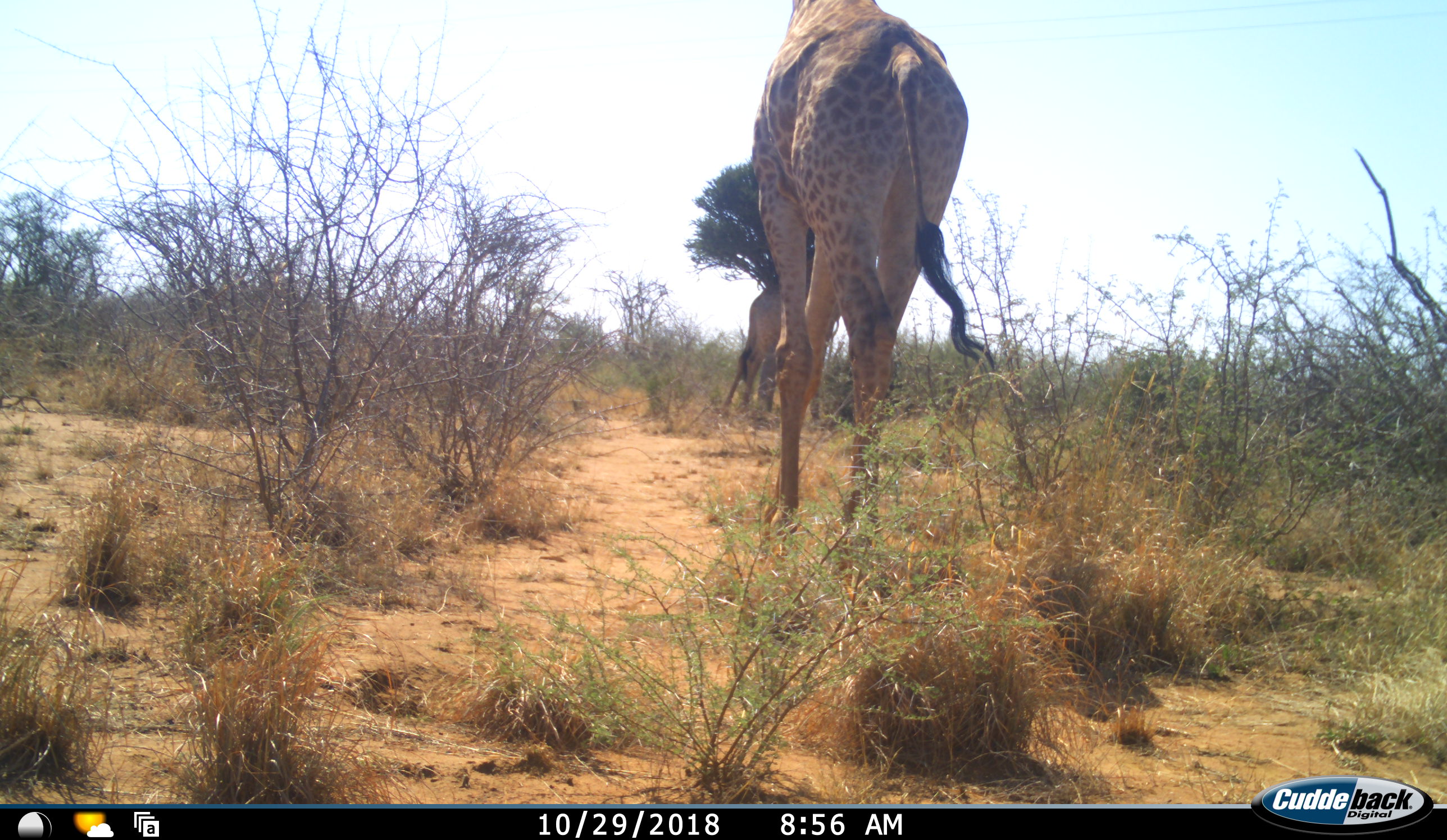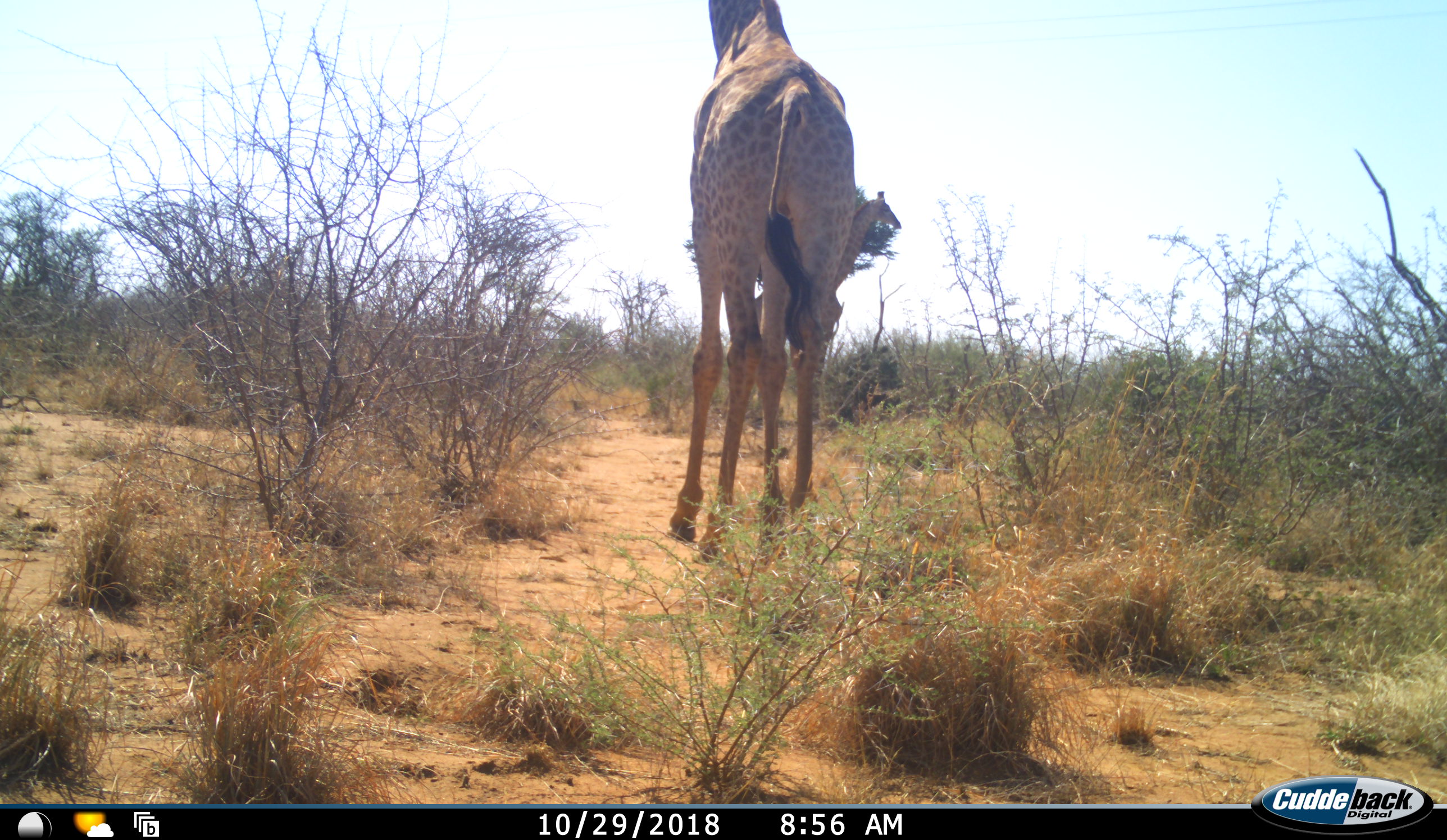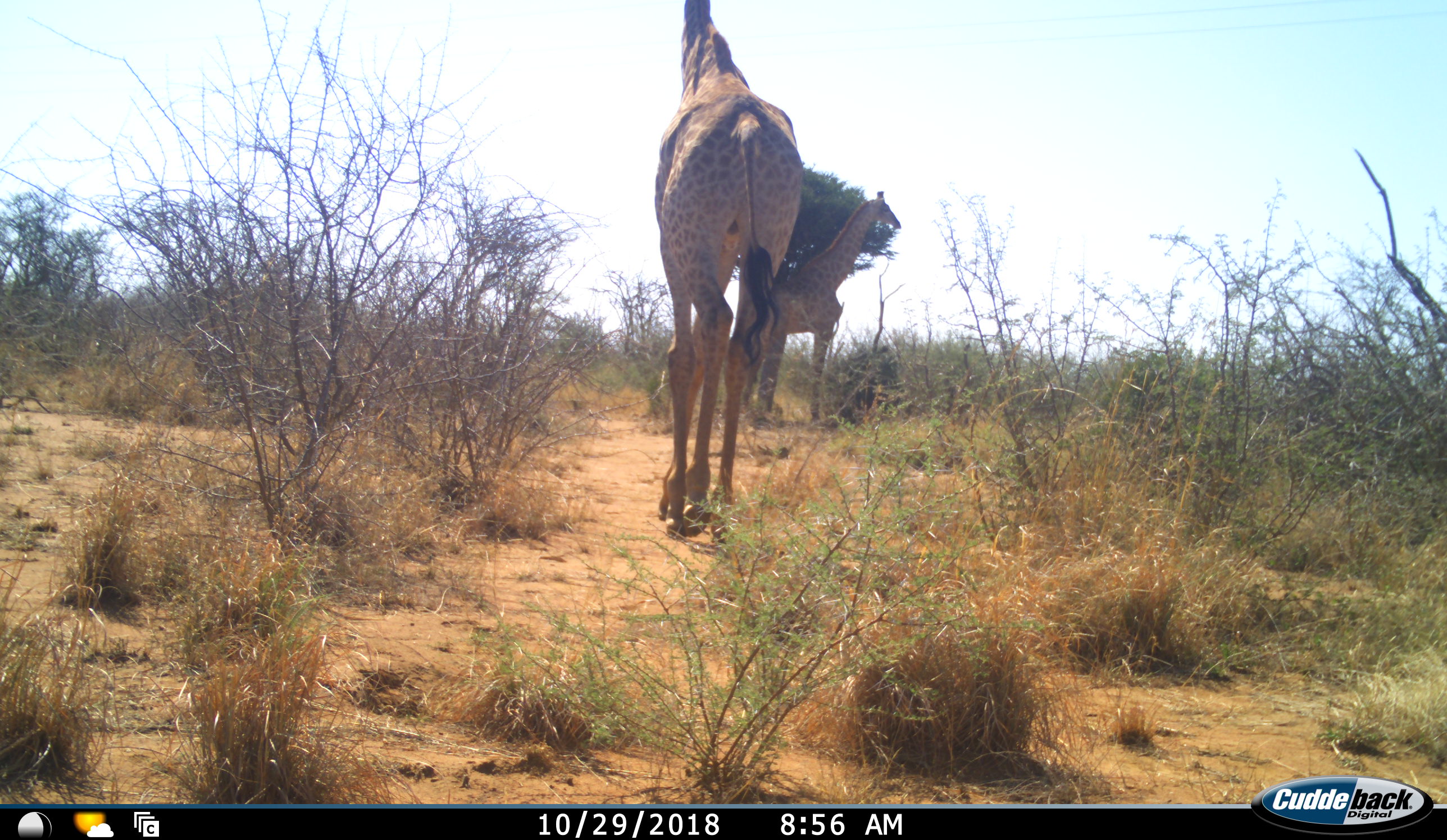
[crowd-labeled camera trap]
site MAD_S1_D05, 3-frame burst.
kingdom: Animalia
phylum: Chordata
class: Mammalia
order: Artiodactyla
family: Giraffidae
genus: Giraffa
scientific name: Giraffa camelopardalis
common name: giraffe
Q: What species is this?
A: Giraffe (Giraffa camelopardalis).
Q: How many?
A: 2.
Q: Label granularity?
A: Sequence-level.